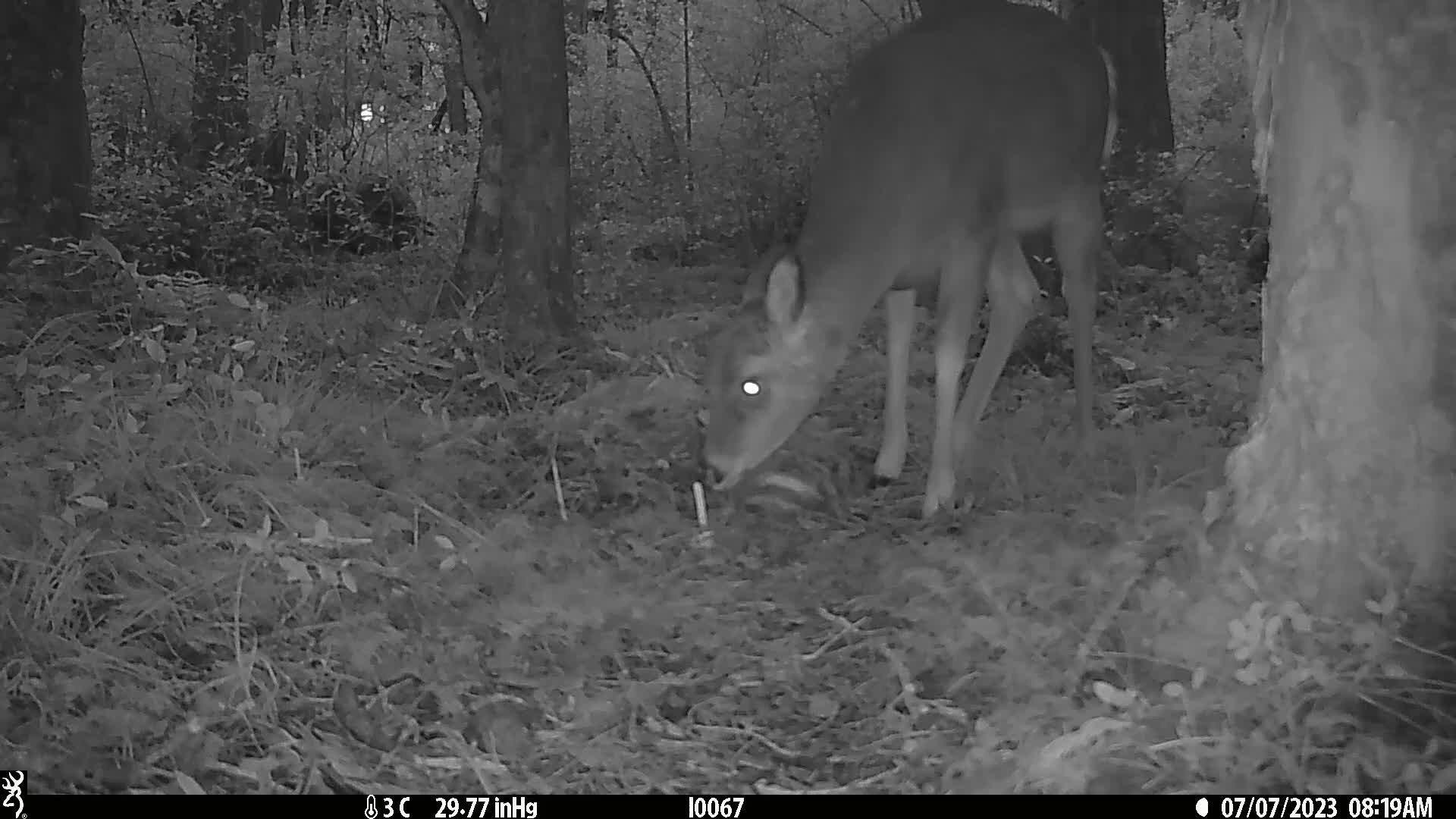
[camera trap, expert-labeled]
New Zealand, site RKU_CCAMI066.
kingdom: Animalia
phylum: Chordata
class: Mammalia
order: Artiodactyla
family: Cervidae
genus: Odocoileus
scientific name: Odocoileus virginianus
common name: white-tailed deer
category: white tailed deer